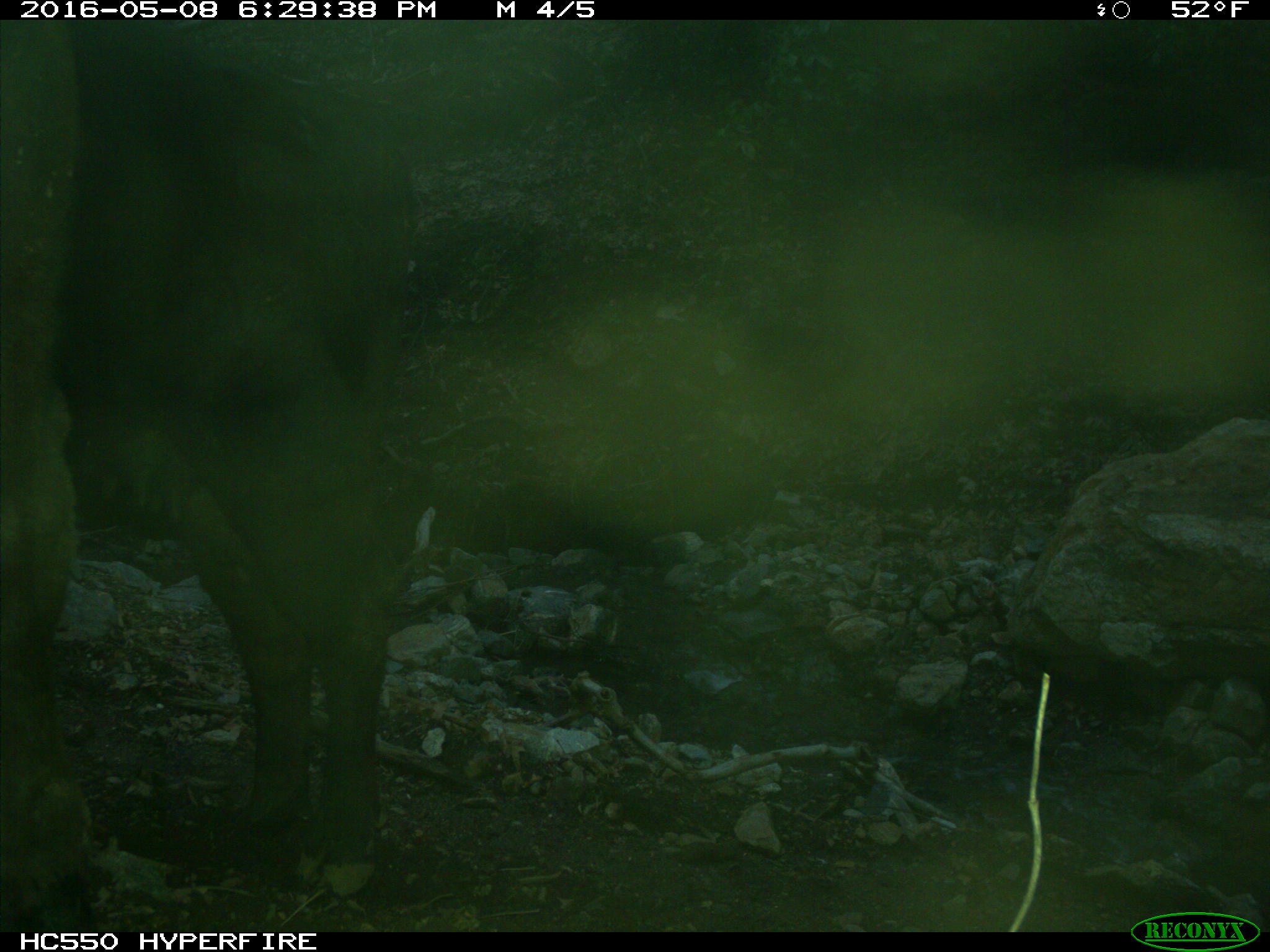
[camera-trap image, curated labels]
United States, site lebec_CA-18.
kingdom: Animalia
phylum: Chordata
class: Mammalia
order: Artiodactyla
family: Bovidae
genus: Bos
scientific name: Bos taurus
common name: domestic cow